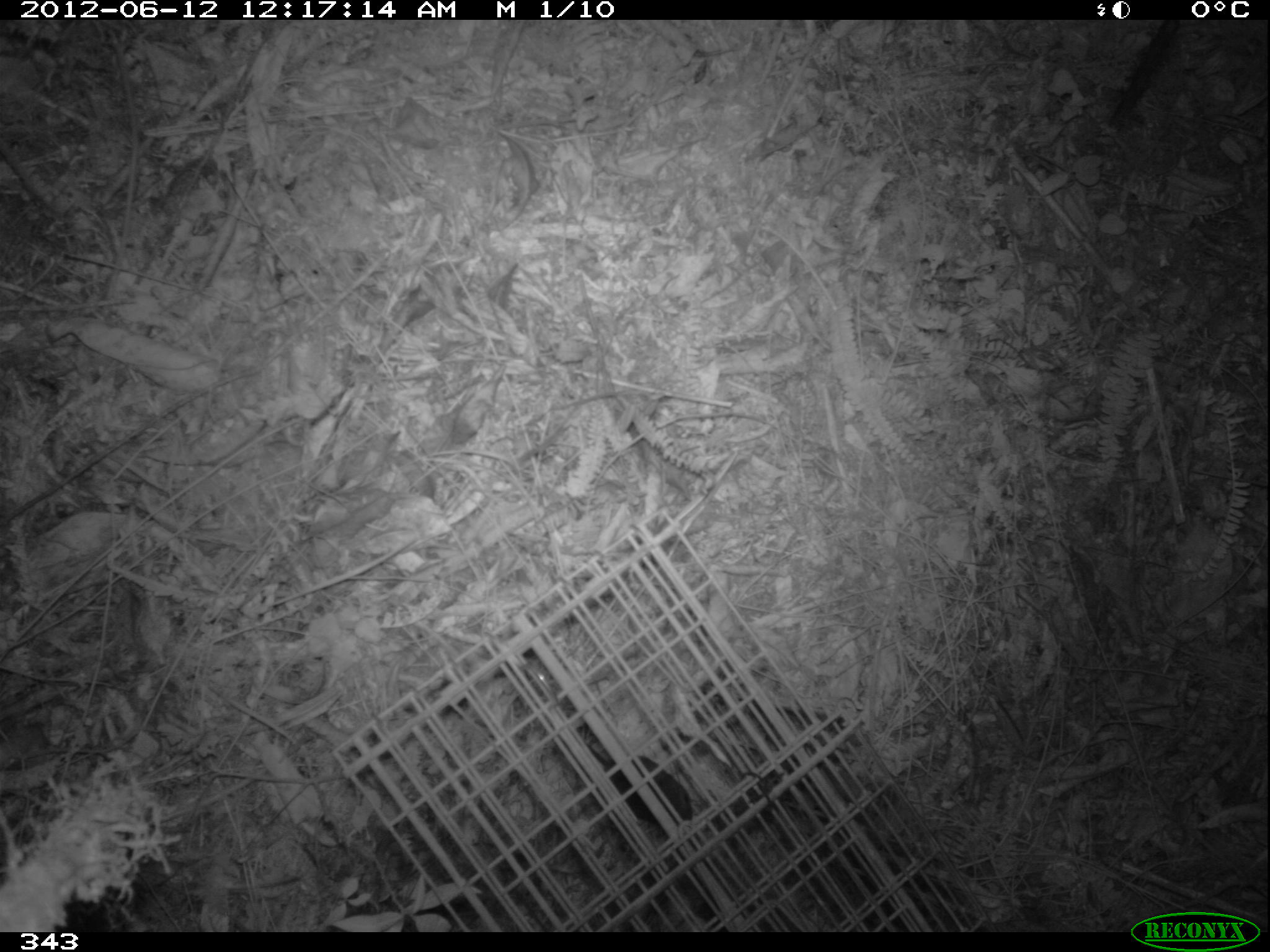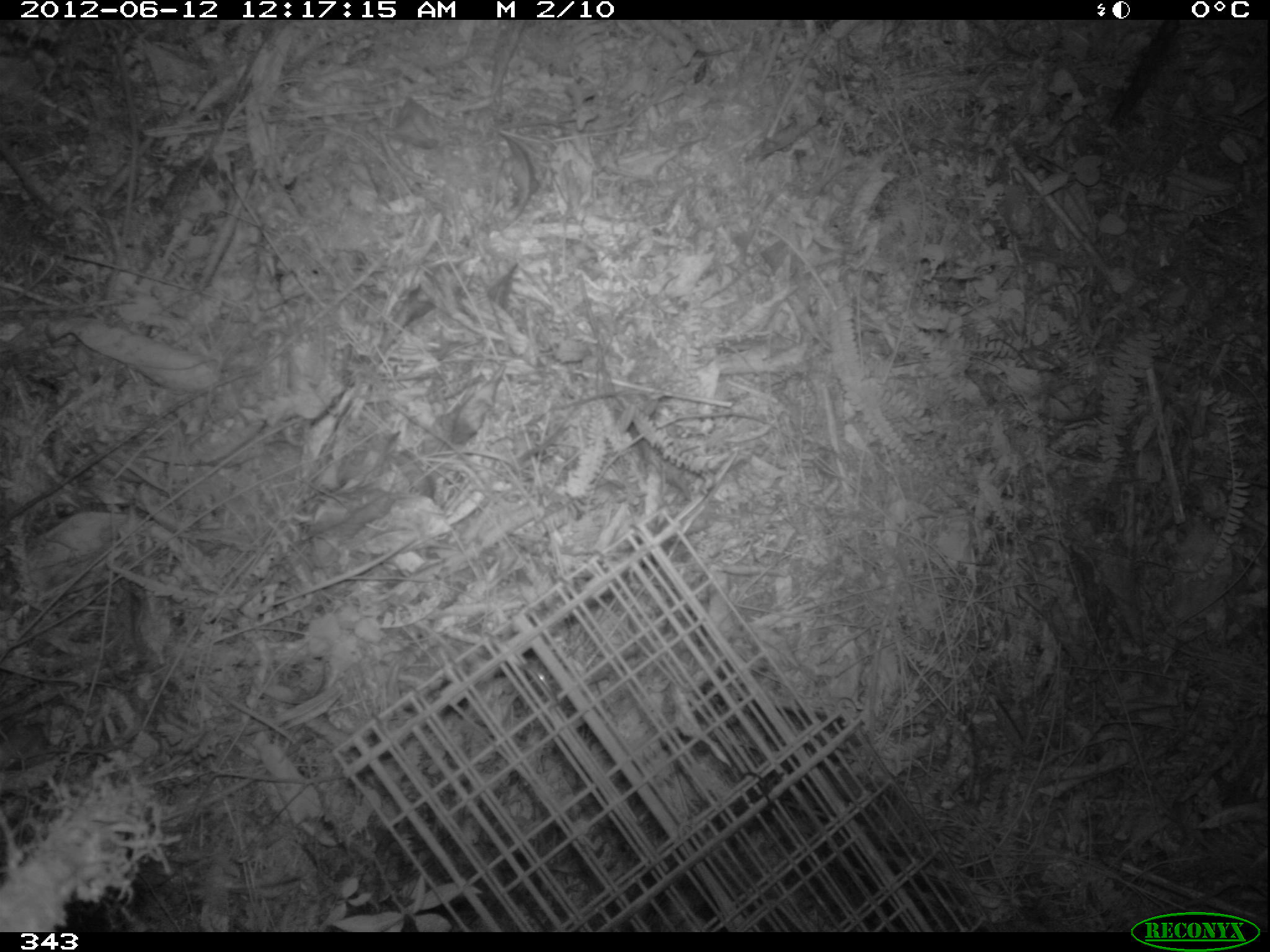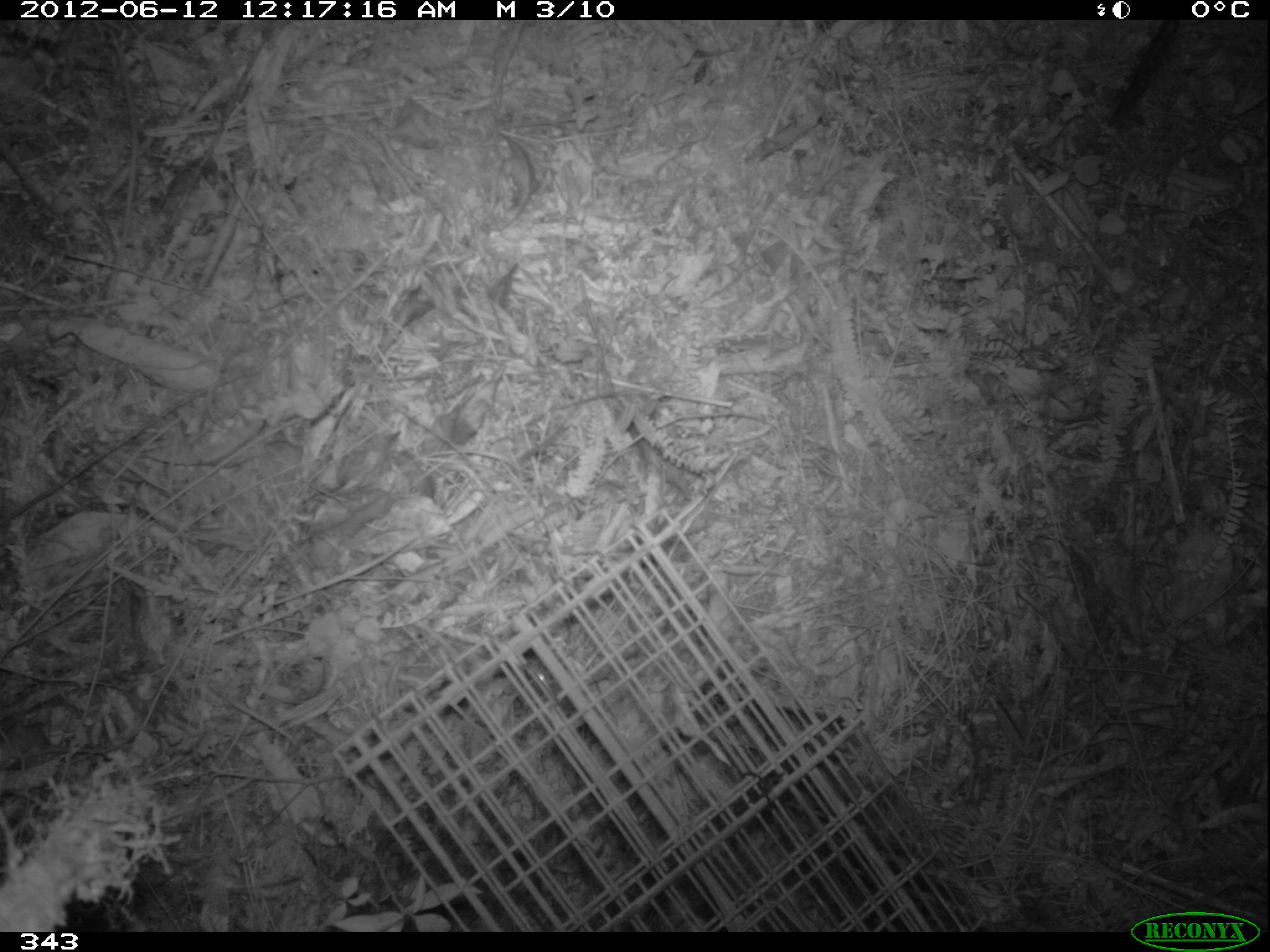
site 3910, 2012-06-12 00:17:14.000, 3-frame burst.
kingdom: Animalia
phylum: Chordata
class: Mammalia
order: Rodentia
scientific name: Rodentia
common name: rodents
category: unknown rodent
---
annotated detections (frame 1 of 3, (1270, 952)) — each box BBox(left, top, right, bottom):
unknown rodent: BBox(585, 741, 692, 823)